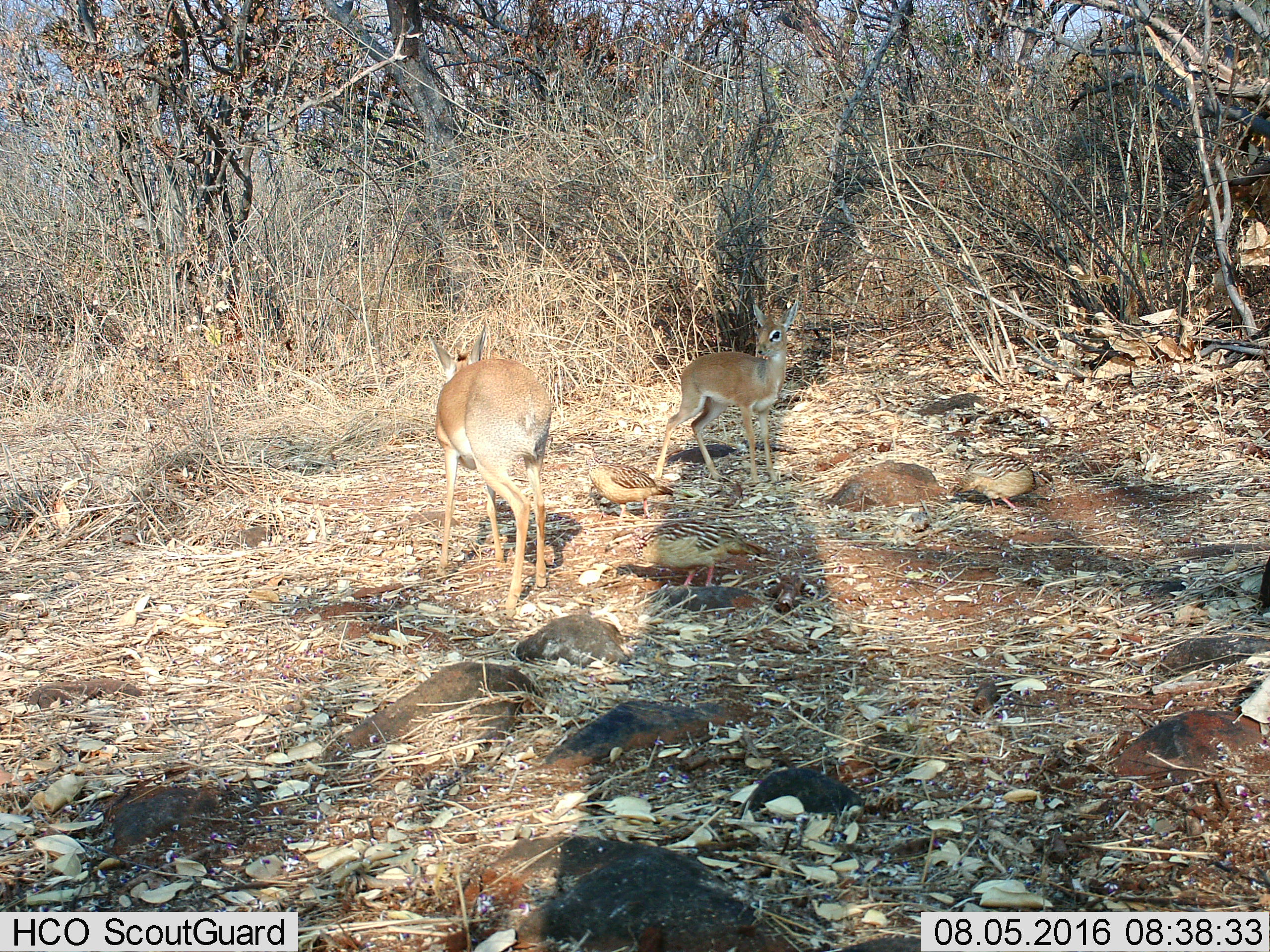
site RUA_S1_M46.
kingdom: Animalia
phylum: Chordata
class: Aves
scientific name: Aves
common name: bird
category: birdother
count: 3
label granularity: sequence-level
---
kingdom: Animalia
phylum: Chordata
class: Mammalia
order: Artiodactyla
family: Bovidae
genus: Madoqua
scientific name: Madoqua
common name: dik-dik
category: dikdik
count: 2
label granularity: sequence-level